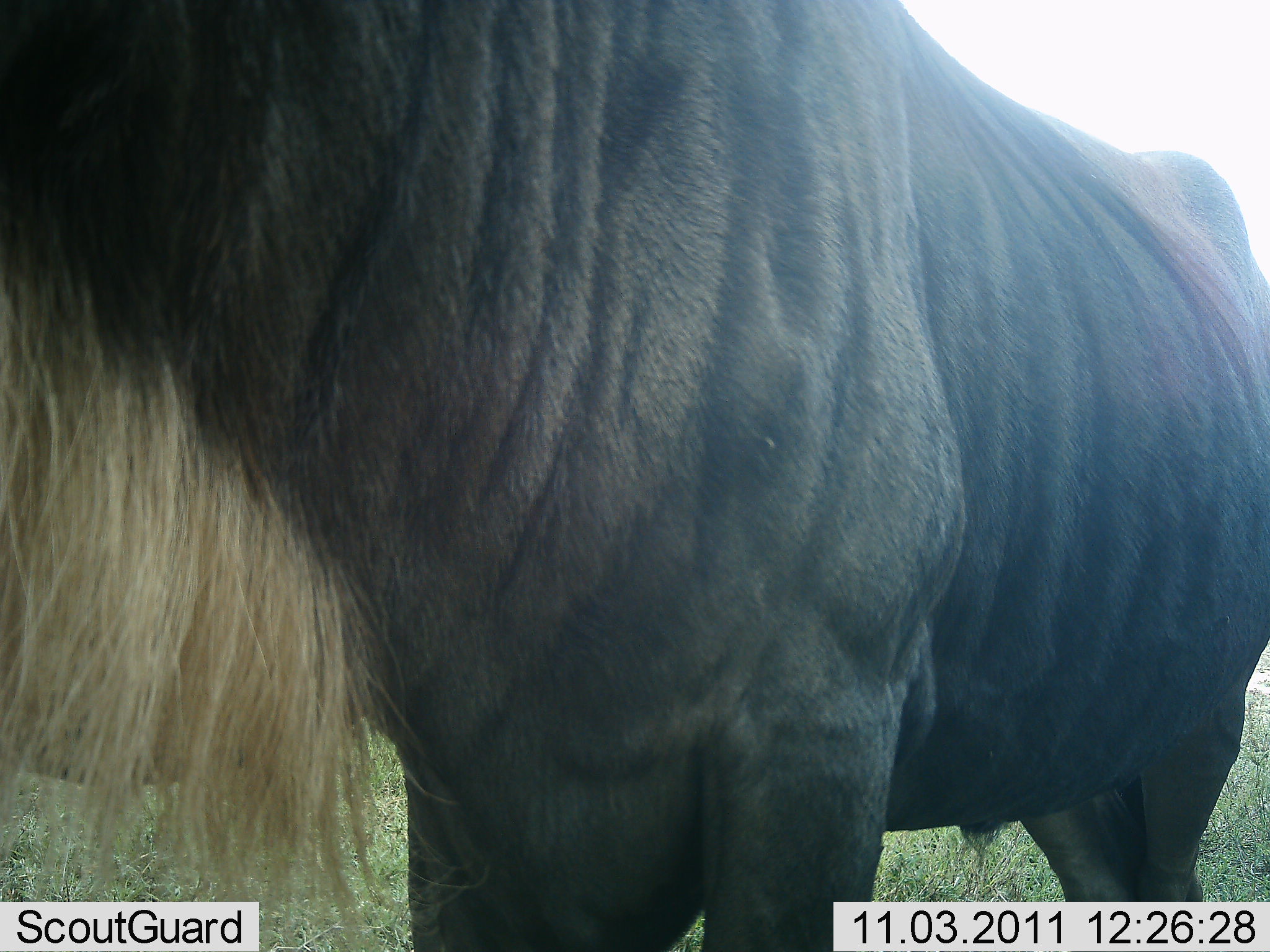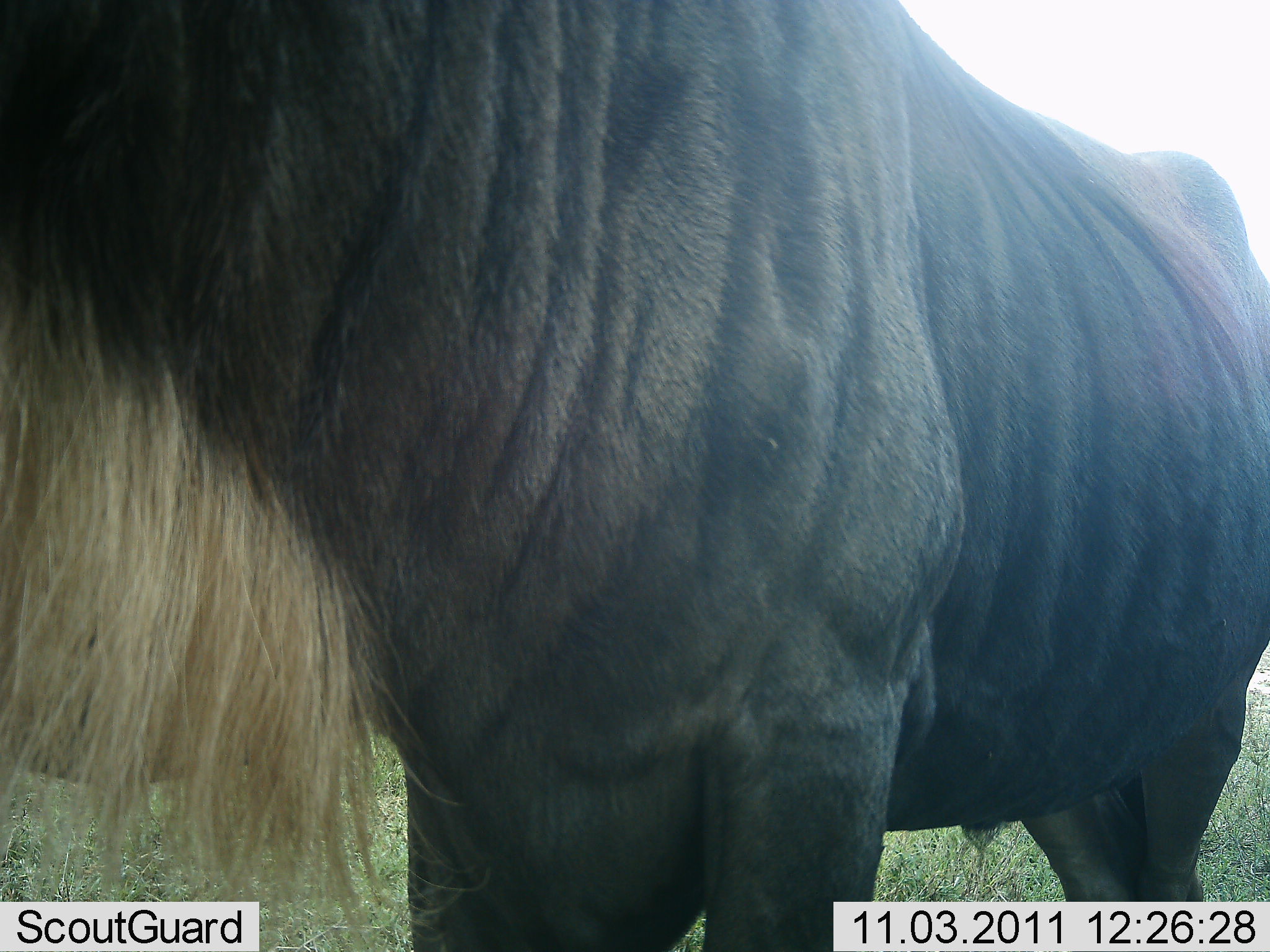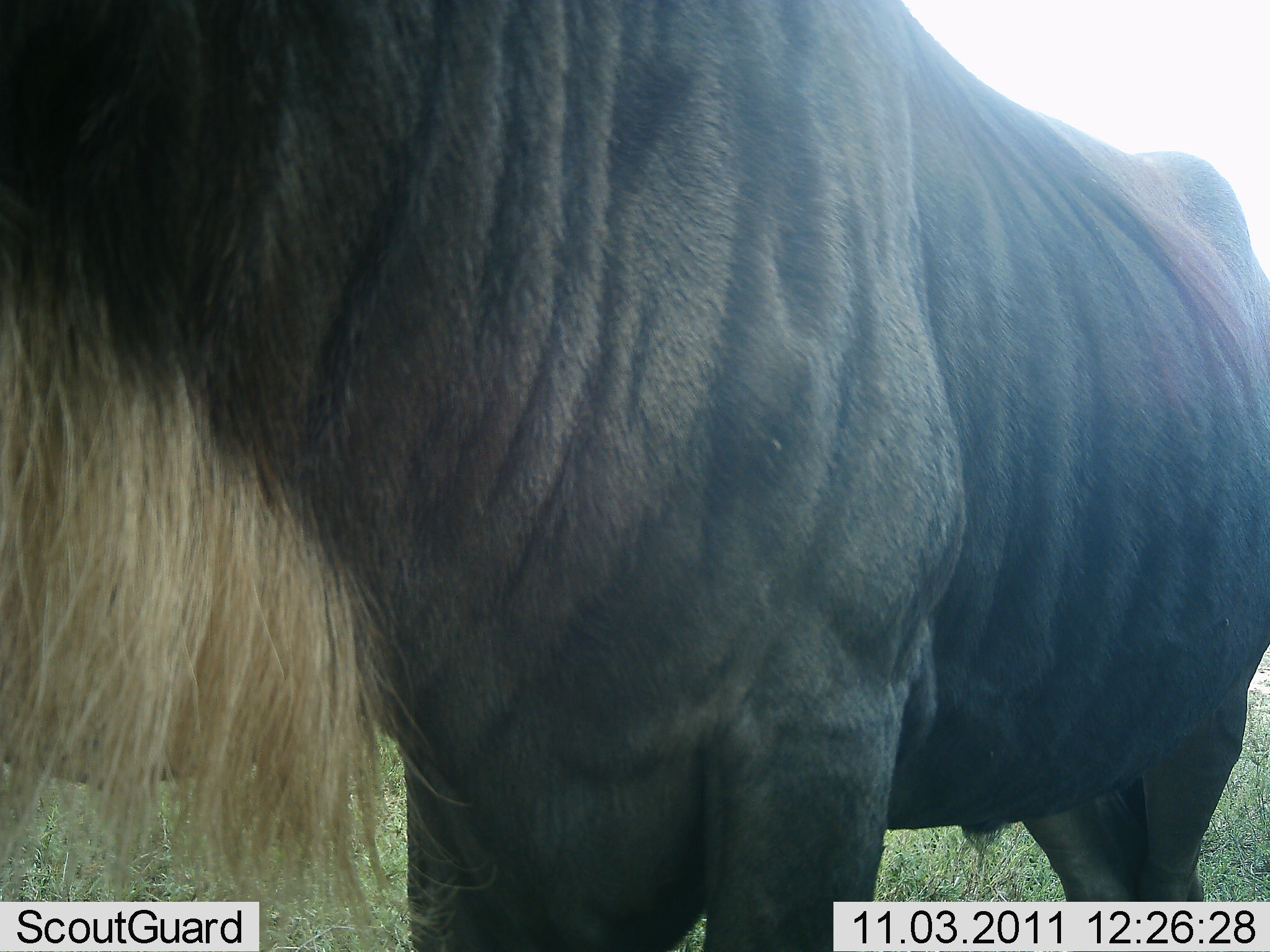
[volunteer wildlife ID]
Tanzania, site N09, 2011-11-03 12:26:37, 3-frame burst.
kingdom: Animalia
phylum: Chordata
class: Mammalia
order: Artiodactyla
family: Bovidae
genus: Connochaetes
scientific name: Connochaetes taurinus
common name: blue wildebeest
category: wildebeest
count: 1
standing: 100%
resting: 0%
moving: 0%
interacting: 0%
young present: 0%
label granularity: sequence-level